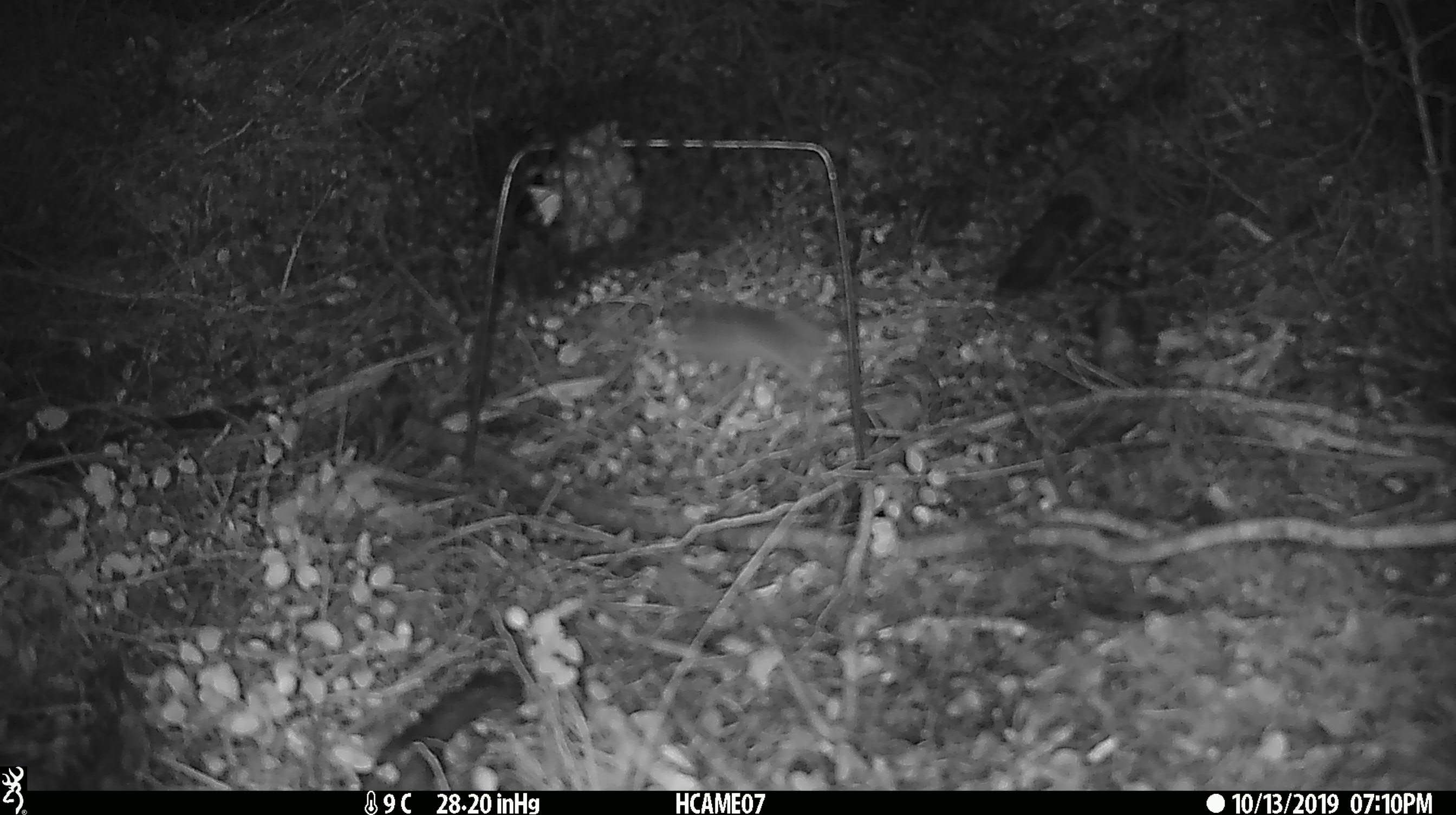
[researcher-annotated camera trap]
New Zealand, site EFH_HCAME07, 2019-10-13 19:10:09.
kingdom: Animalia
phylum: Chordata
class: Mammalia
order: Rodentia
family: Muridae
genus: Mus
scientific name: Mus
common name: mouse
Mouse (Mus).